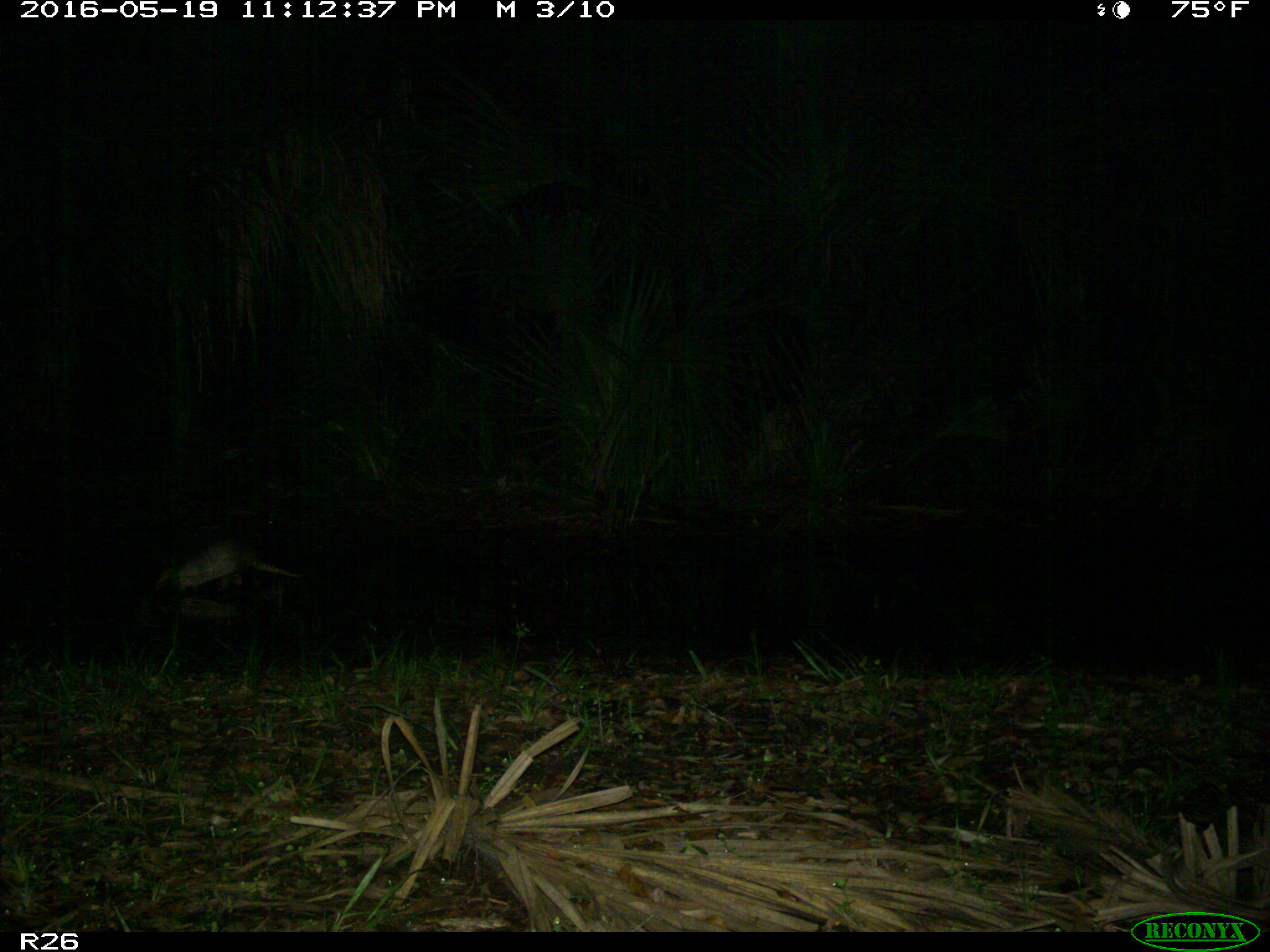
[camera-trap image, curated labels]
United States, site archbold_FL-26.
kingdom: Animalia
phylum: Chordata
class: Mammalia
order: Cingulata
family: Dasypodidae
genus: Dasypus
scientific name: Dasypus novemcinctus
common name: nine-banded armadillo